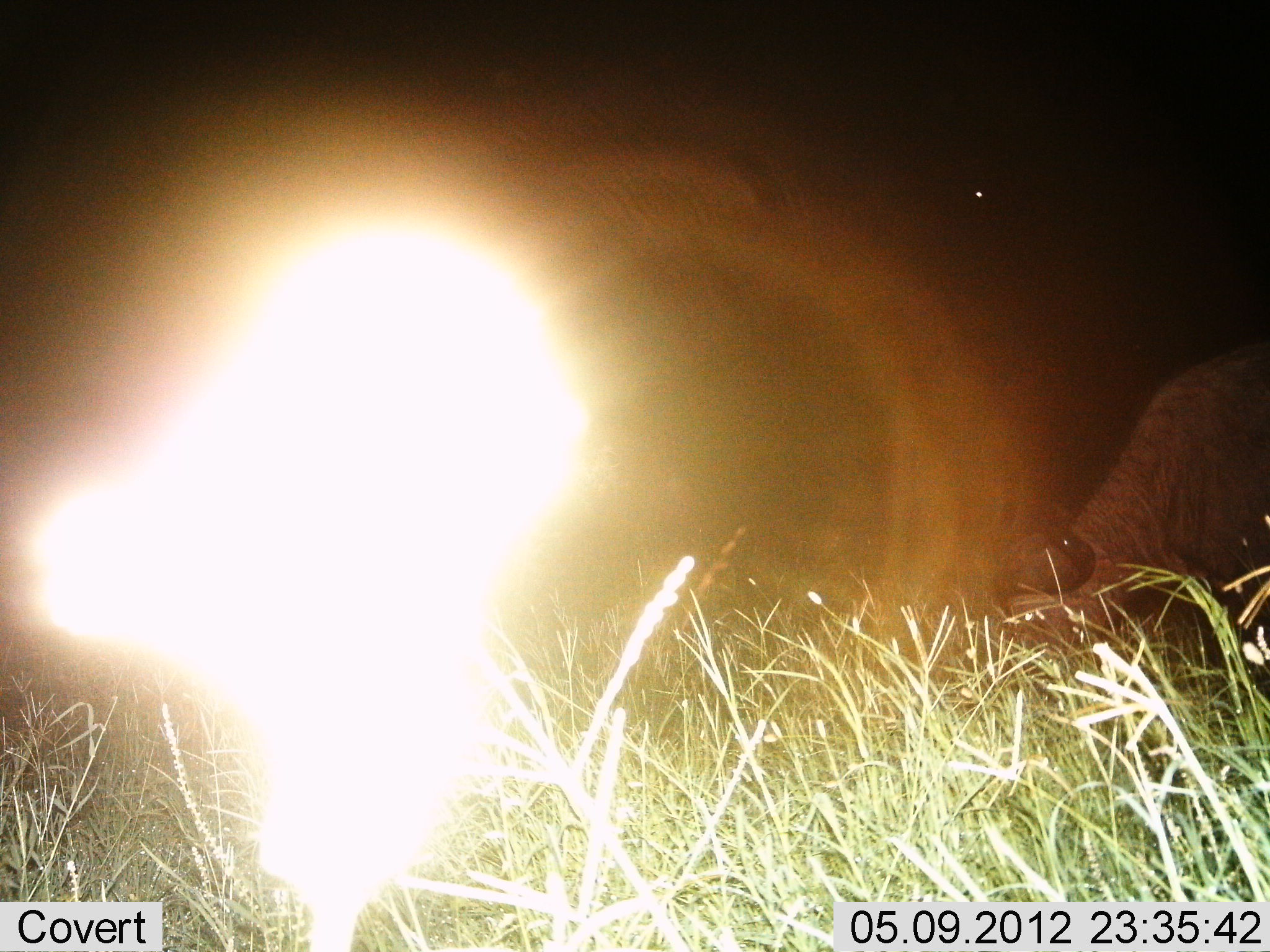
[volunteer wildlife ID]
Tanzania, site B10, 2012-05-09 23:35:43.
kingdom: Animalia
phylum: Chordata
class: Mammalia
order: Artiodactyla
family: Bovidae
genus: Syncerus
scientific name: Syncerus caffer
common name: cape buffalo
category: buffalo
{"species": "buffalo (cape buffalo) (Syncerus caffer)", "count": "1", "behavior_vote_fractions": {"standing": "14%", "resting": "0%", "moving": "0%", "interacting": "0%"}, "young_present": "0%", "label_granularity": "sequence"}